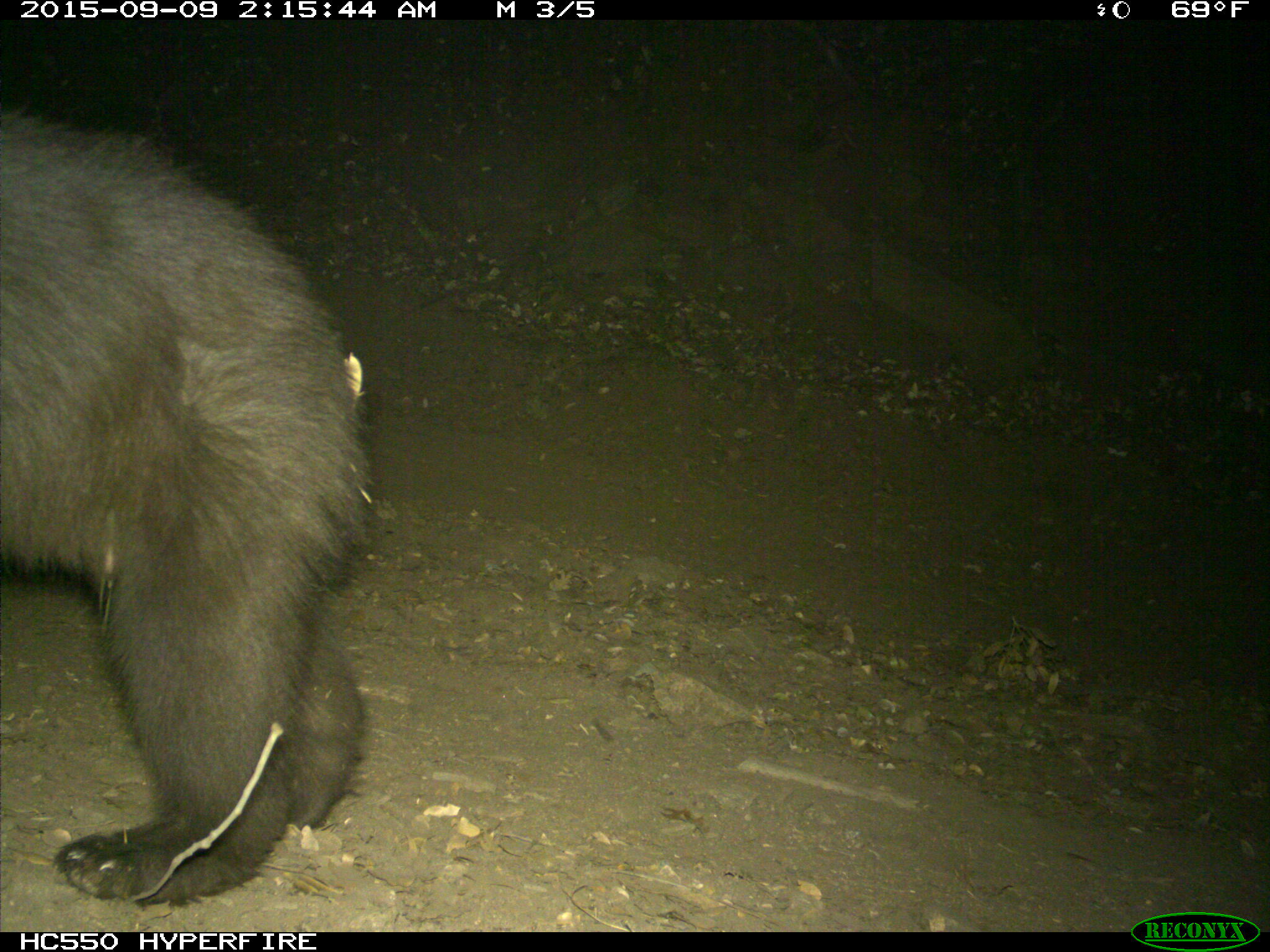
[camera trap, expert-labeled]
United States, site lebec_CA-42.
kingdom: Animalia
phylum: Chordata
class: Mammalia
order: Carnivora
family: Ursidae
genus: Ursus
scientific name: Ursus americanus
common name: american black bear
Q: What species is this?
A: Ursus americanus (american black bear).